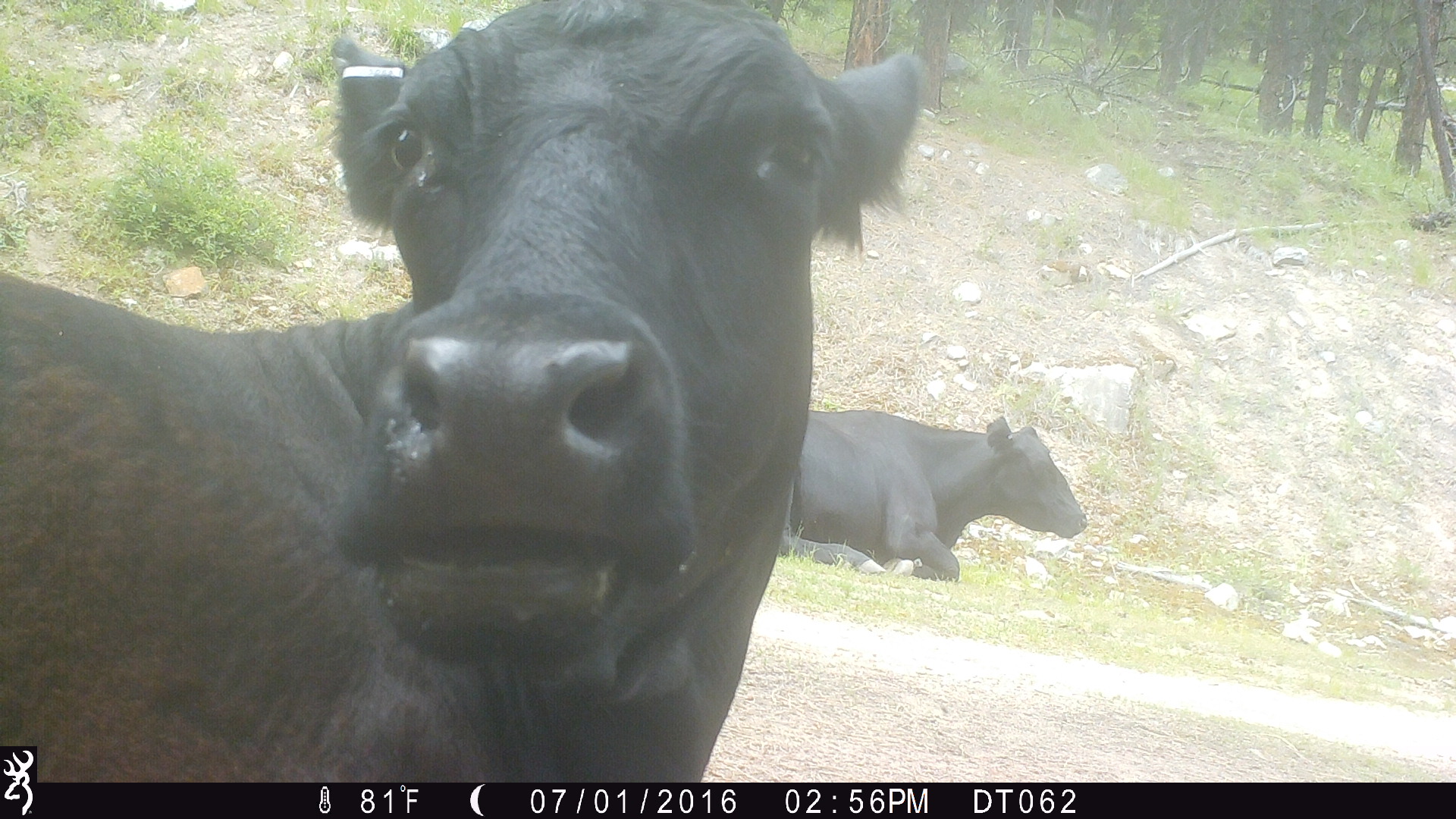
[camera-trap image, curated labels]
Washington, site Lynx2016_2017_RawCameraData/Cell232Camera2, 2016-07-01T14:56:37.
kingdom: Animalia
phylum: Chordata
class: Mammalia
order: Artiodactyla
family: Bovidae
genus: Bos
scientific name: Bos taurus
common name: domestic cattle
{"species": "domestic cattle (Bos taurus)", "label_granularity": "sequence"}